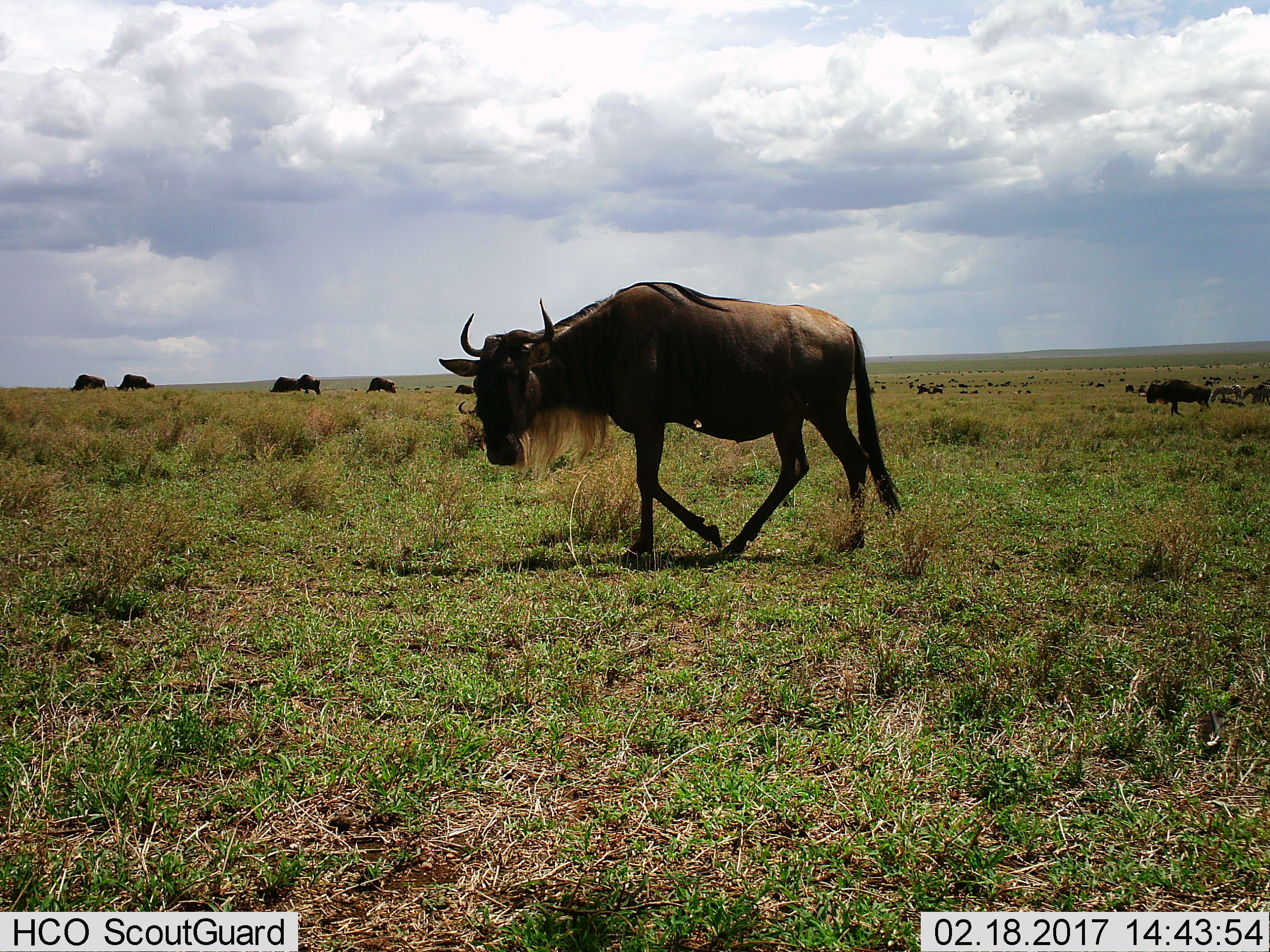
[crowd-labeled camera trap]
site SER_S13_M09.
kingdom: Animalia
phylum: Chordata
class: Mammalia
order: Artiodactyla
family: Bovidae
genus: Connochaetes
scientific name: Connochaetes taurinus taurinus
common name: blue wildebeest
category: wildebeestblue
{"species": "wildebeestblue (blue wildebeest) (Connochaetes taurinus taurinus)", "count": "11-50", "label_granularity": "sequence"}